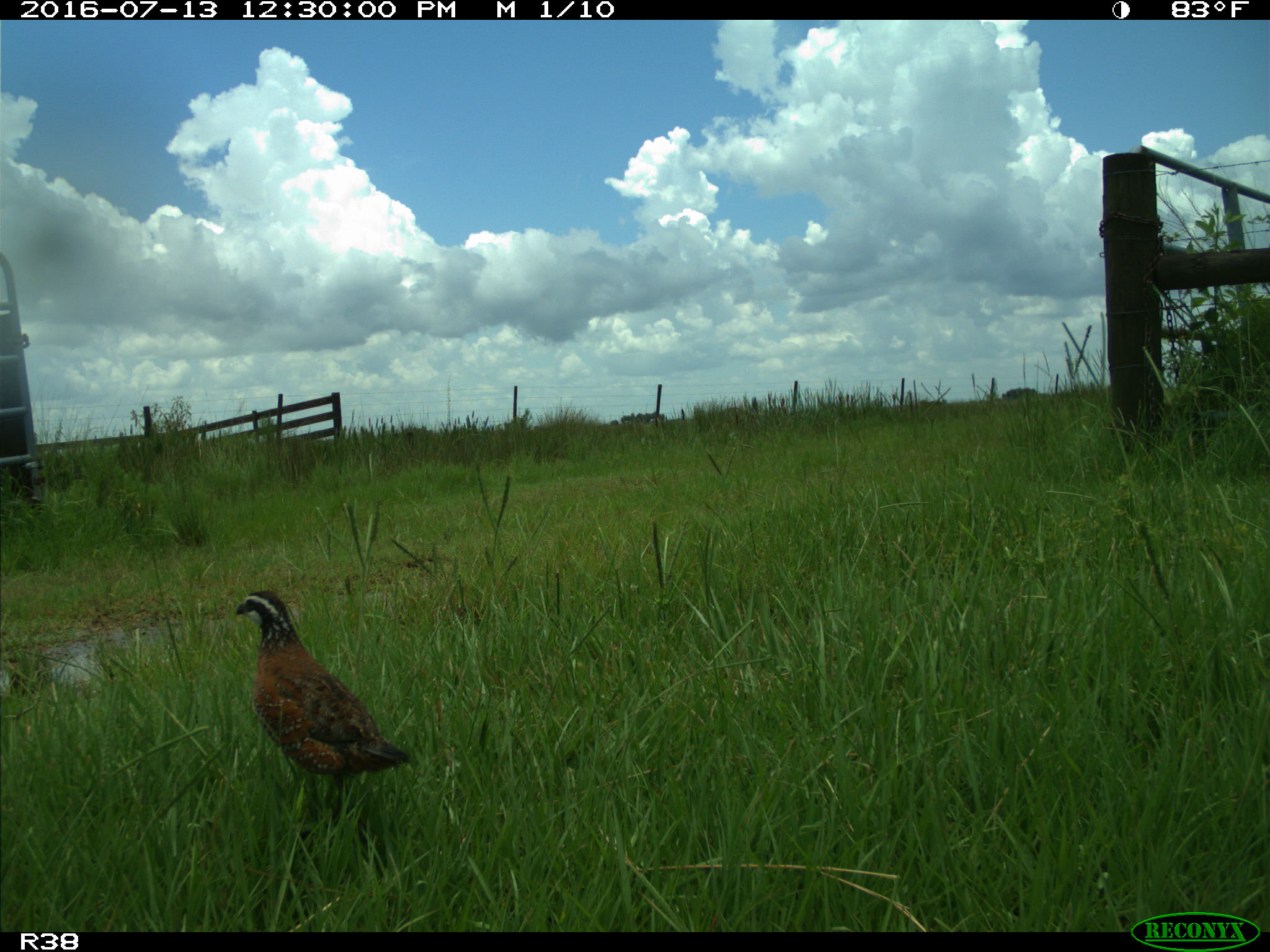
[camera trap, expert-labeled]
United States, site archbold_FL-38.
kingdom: Animalia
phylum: Chordata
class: Aves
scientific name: Aves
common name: birds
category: unidentified bird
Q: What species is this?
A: Unidentified bird (birds) (Aves).